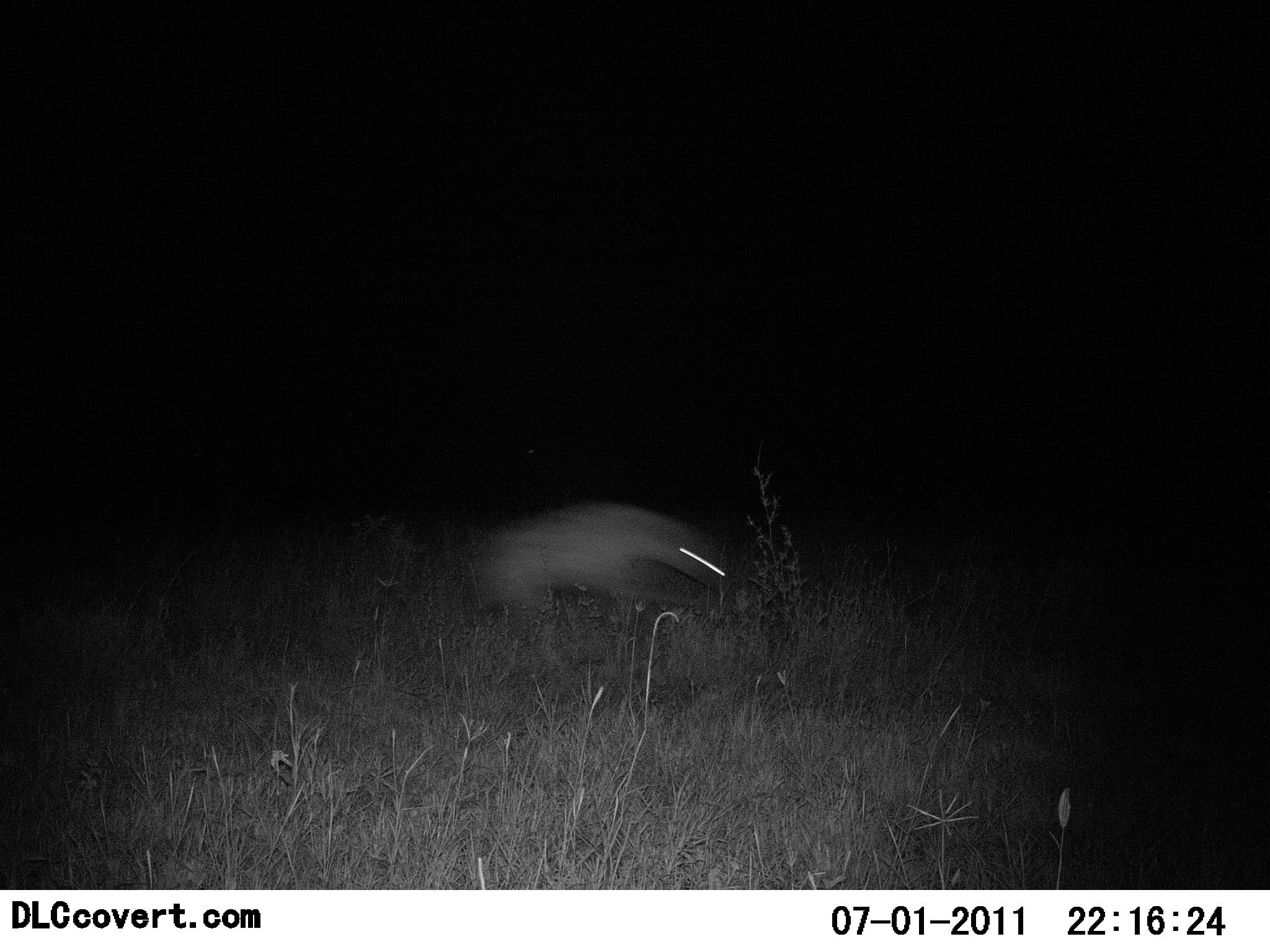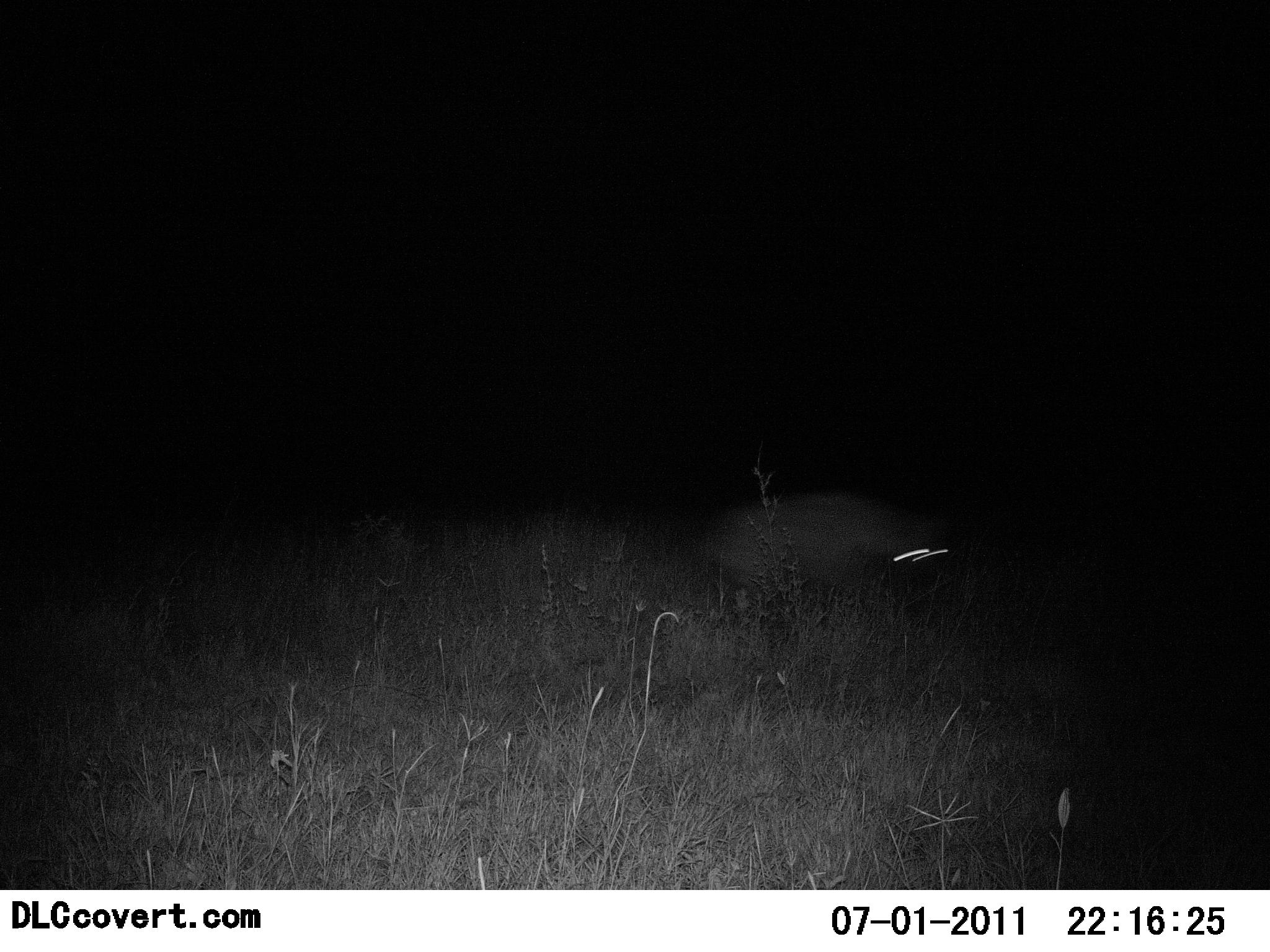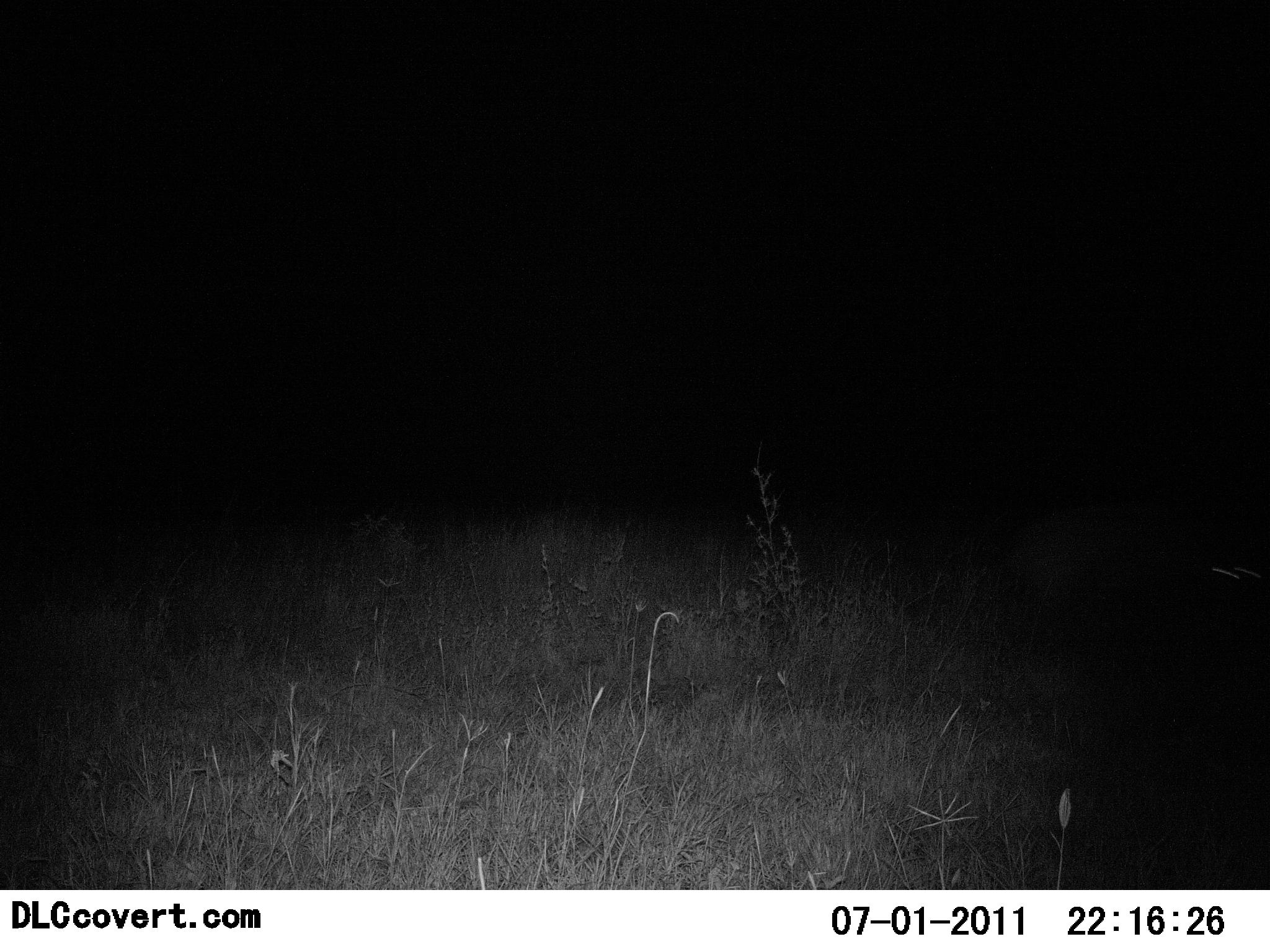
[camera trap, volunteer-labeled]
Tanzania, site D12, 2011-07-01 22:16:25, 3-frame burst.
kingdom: Animalia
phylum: Chordata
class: Mammalia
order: Carnivora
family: Hyaenidae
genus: Crocuta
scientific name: Crocuta crocuta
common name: spotted hyena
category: hyenaspotted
Hyenaspotted (spotted hyena) (Crocuta crocuta), count 1. Behavior (volunteer vote fractions): standing 8%, resting 0%, moving 100%, interacting 0%. Young present (vote fraction): 0%. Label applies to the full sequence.